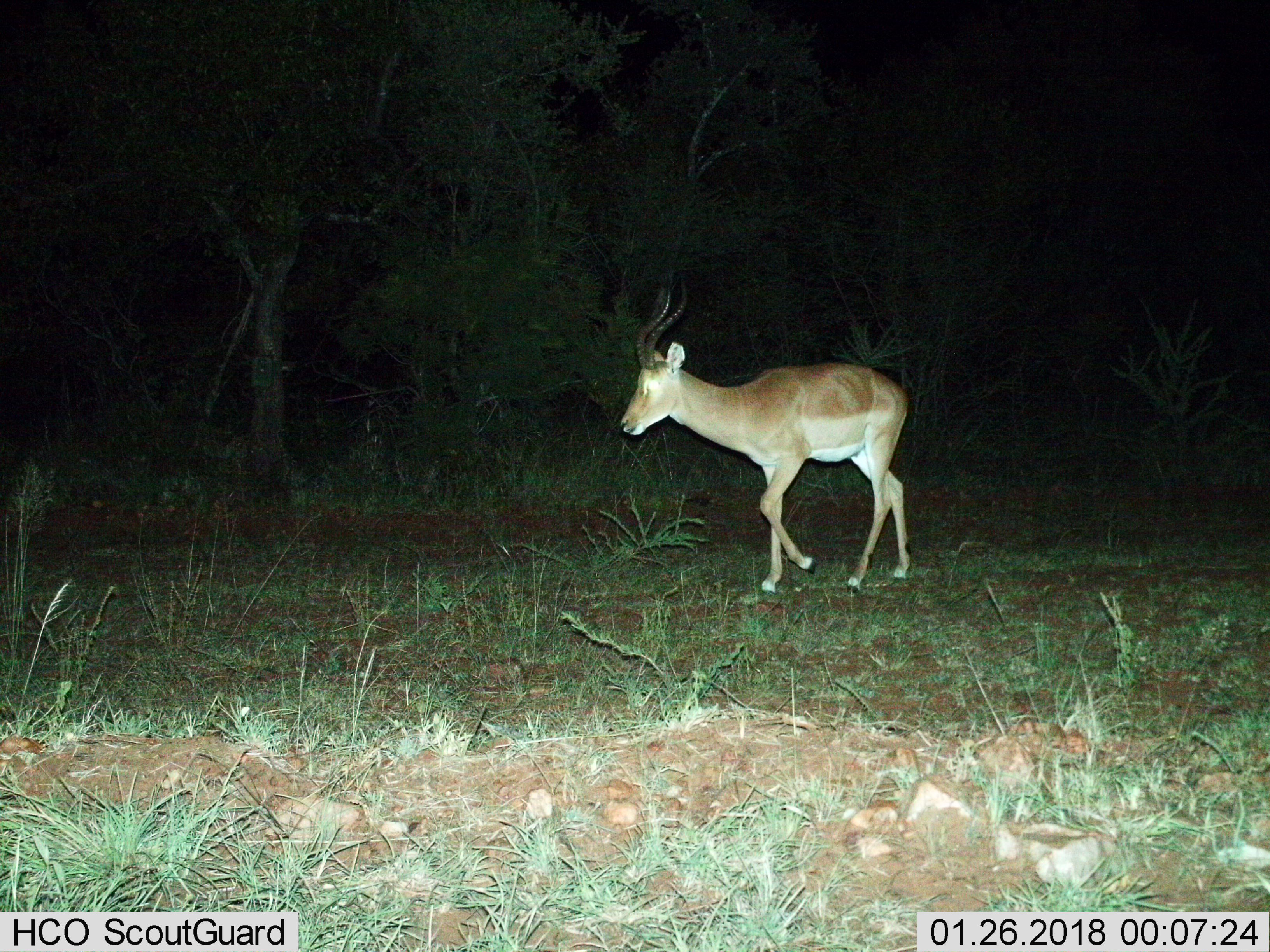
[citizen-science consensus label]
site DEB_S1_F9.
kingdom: Animalia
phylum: Chordata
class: Mammalia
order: Artiodactyla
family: Bovidae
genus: Aepyceros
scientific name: Aepyceros melampus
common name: impala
Impala (Aepyceros melampus), count 1. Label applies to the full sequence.